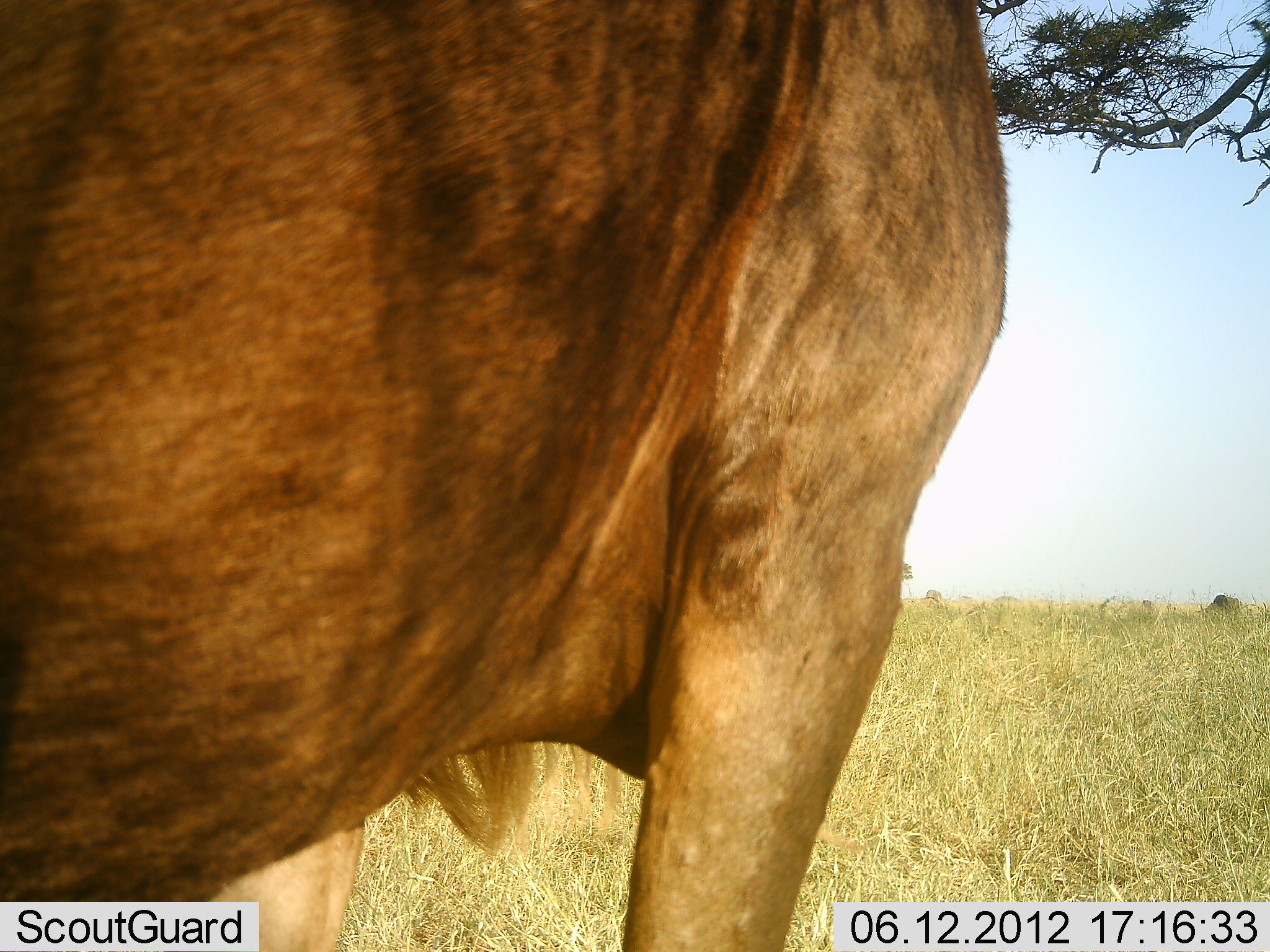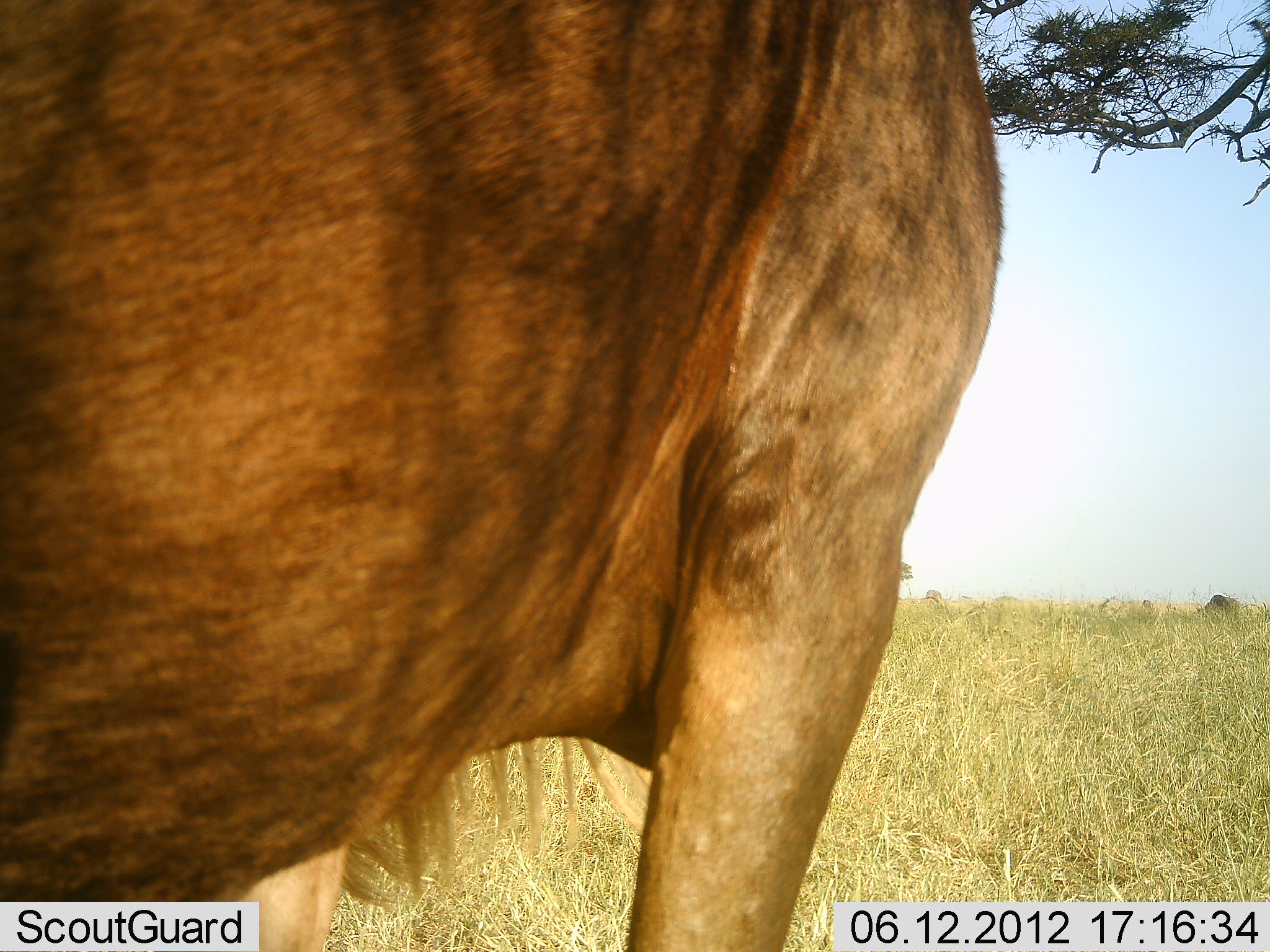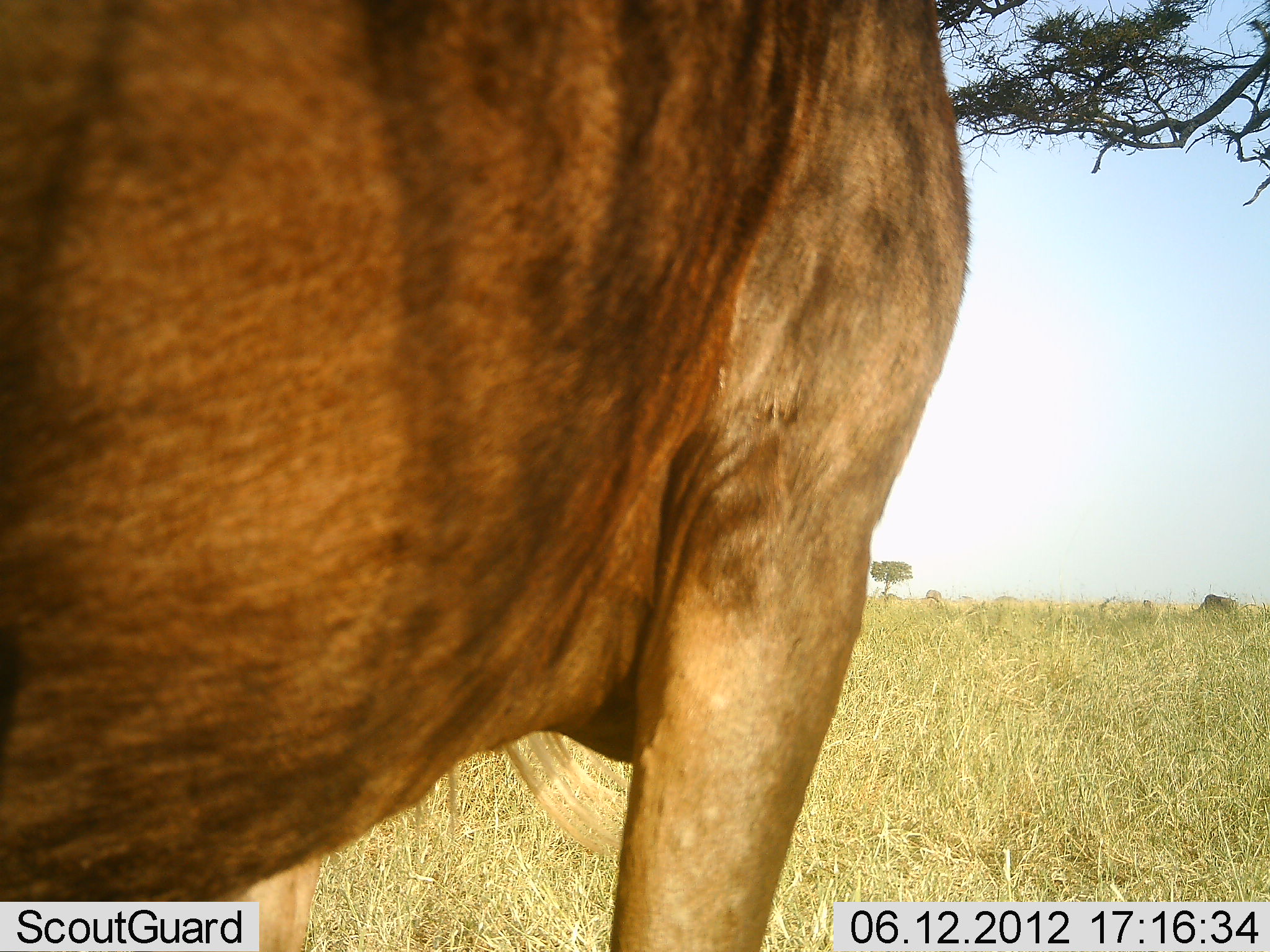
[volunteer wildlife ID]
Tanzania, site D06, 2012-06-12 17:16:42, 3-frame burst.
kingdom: Animalia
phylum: Chordata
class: Mammalia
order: Artiodactyla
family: Bovidae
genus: Connochaetes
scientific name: Connochaetes taurinus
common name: blue wildebeest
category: wildebeest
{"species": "wildebeest (blue wildebeest) (Connochaetes taurinus)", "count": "1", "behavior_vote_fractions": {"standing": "100%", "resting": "0%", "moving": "0%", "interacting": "0%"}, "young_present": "0%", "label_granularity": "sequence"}